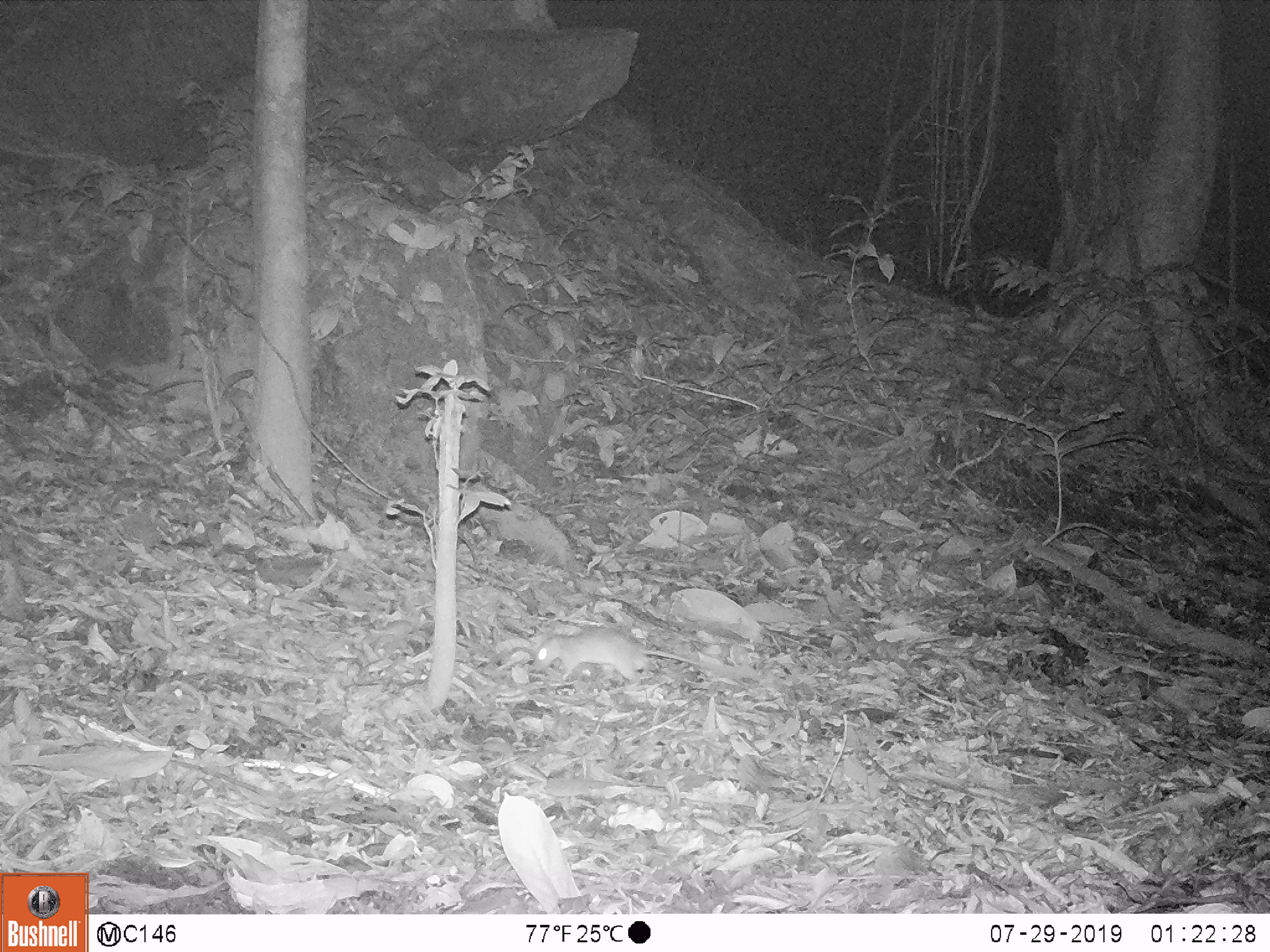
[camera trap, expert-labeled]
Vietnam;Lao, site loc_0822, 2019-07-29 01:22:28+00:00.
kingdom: Animalia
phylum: Chordata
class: Mammalia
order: Rodentia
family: Muridae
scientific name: Muridae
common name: old-world mice and rats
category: unidentified murid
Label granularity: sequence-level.